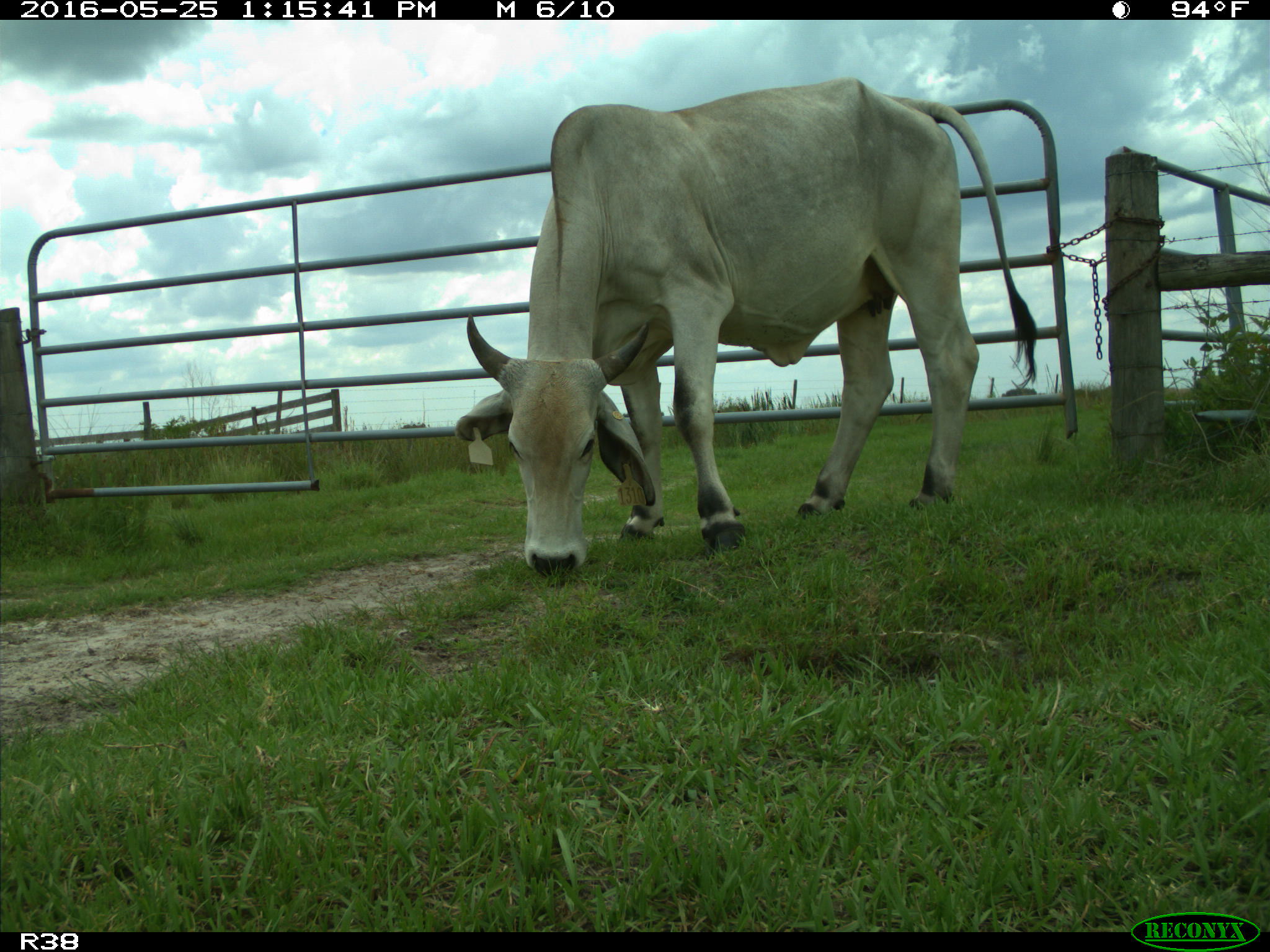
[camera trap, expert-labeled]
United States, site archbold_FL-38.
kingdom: Animalia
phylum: Chordata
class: Mammalia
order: Artiodactyla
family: Bovidae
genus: Bos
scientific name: Bos taurus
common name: domestic cow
Bos taurus (domestic cow).